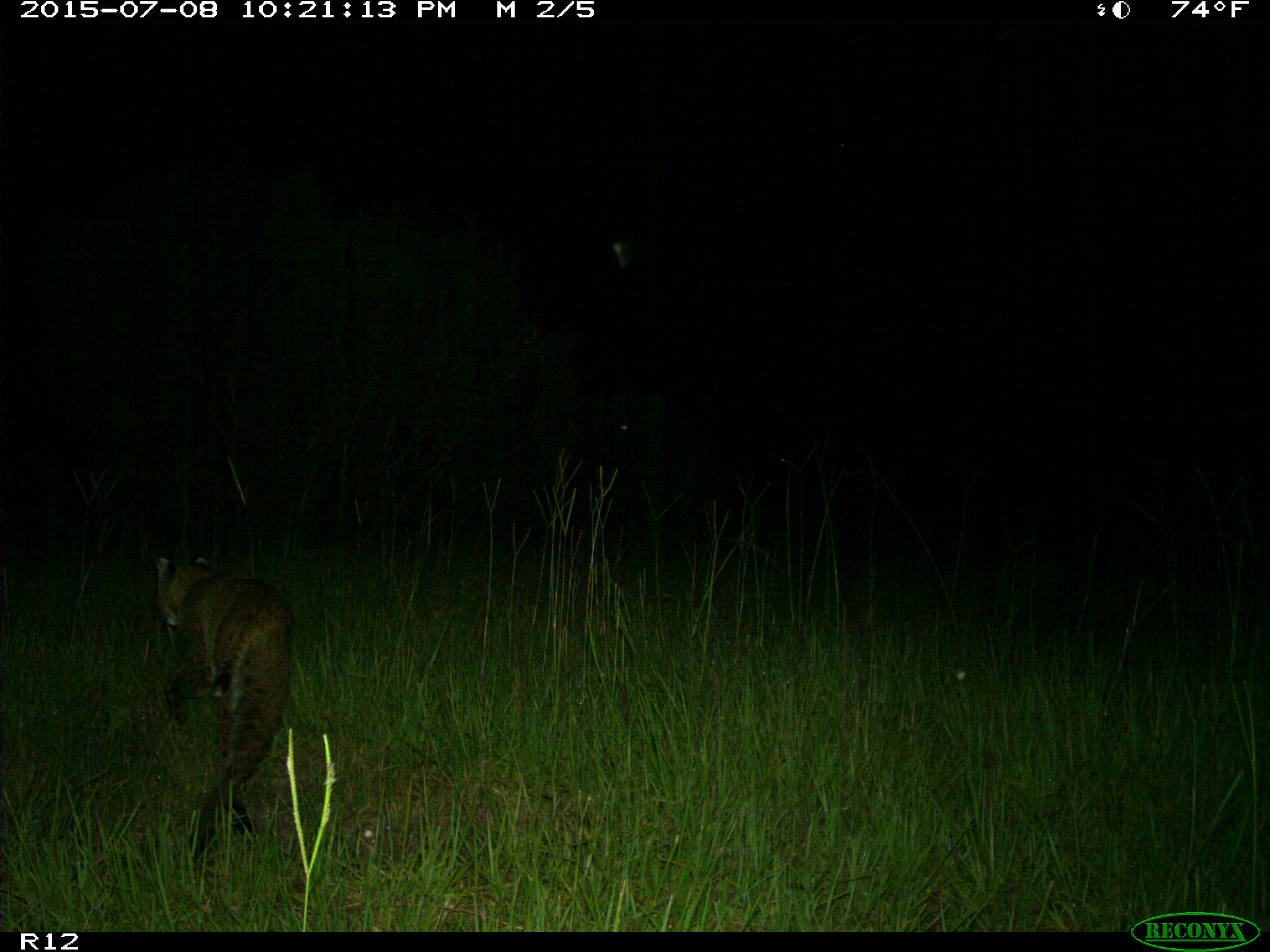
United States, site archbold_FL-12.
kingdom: Animalia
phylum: Chordata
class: Mammalia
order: Carnivora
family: Felidae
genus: Lynx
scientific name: Lynx rufus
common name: bobcat